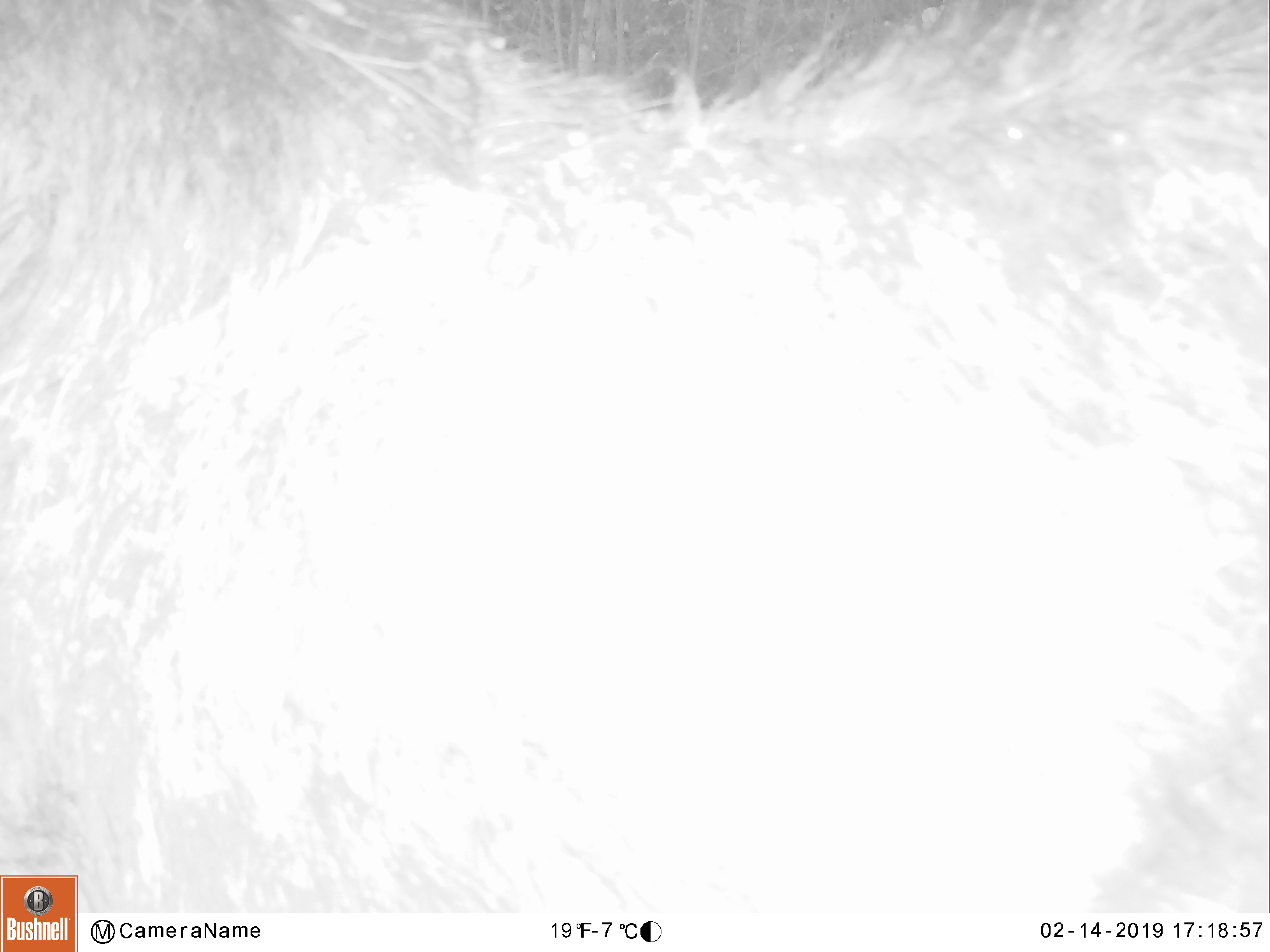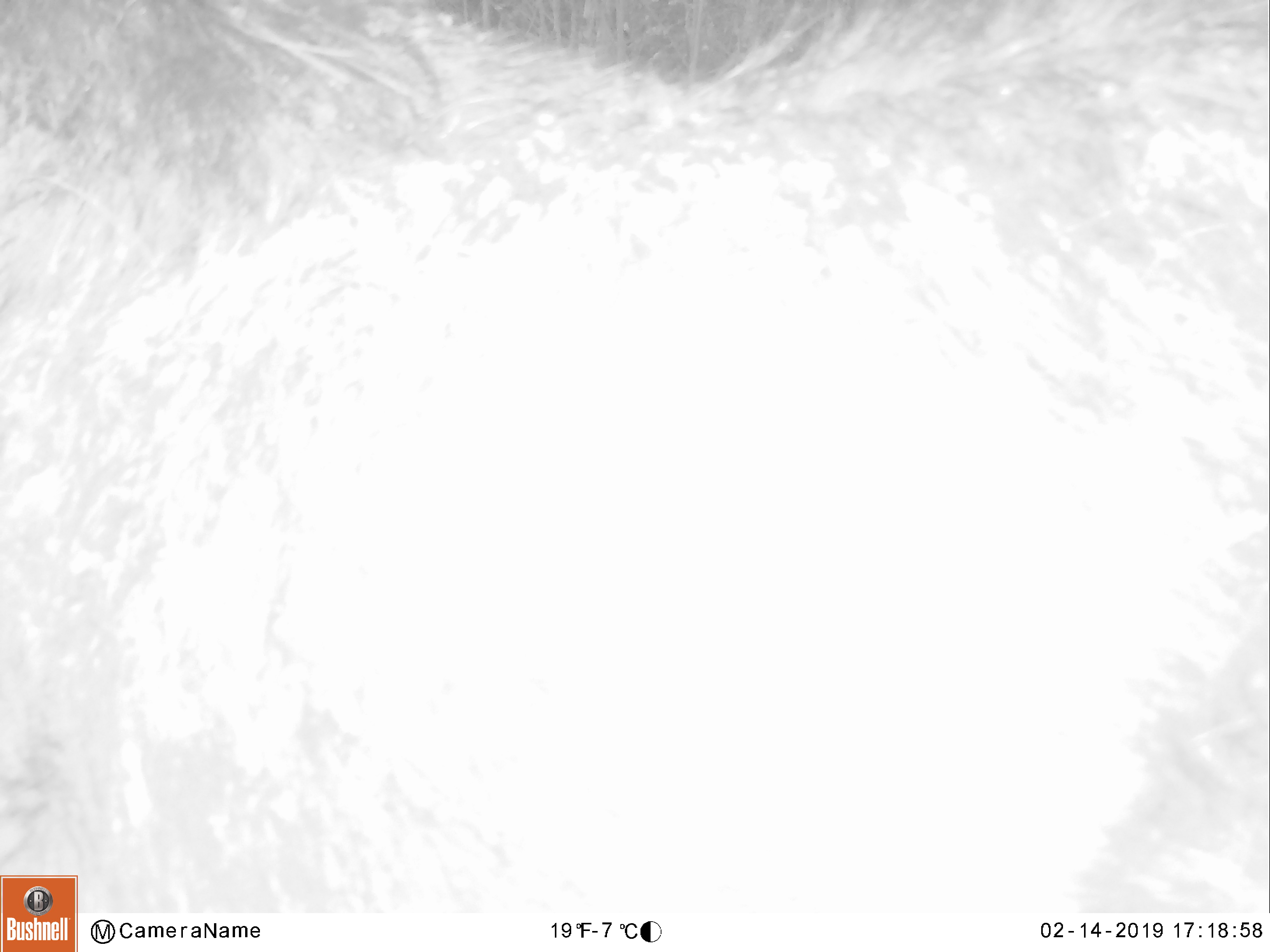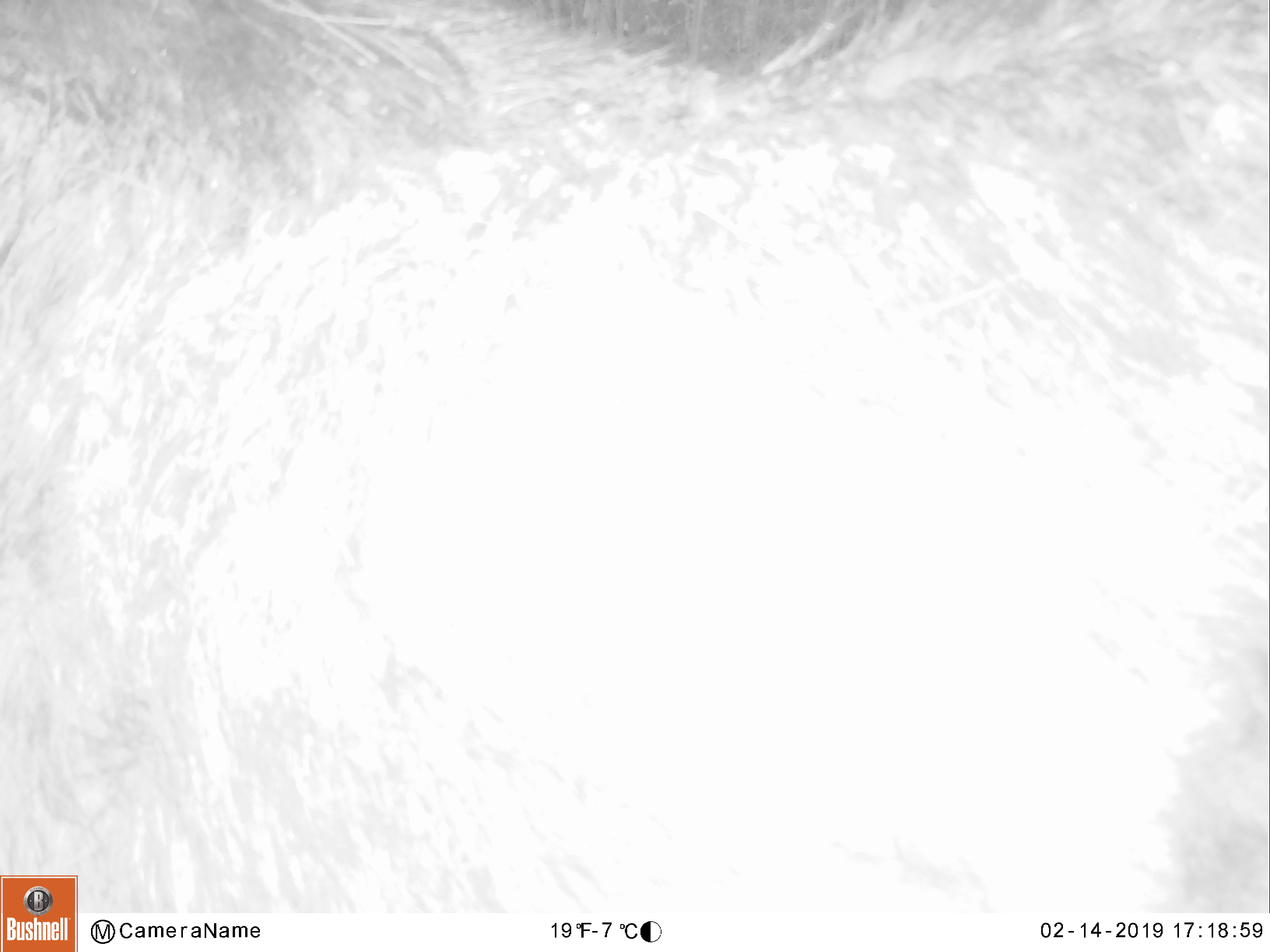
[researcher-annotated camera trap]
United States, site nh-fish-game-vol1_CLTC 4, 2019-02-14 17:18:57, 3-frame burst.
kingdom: Animalia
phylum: Chordata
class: Mammalia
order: Artiodactyla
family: Cervidae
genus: Alces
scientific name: Alces alces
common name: moose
Moose (Alces alces).